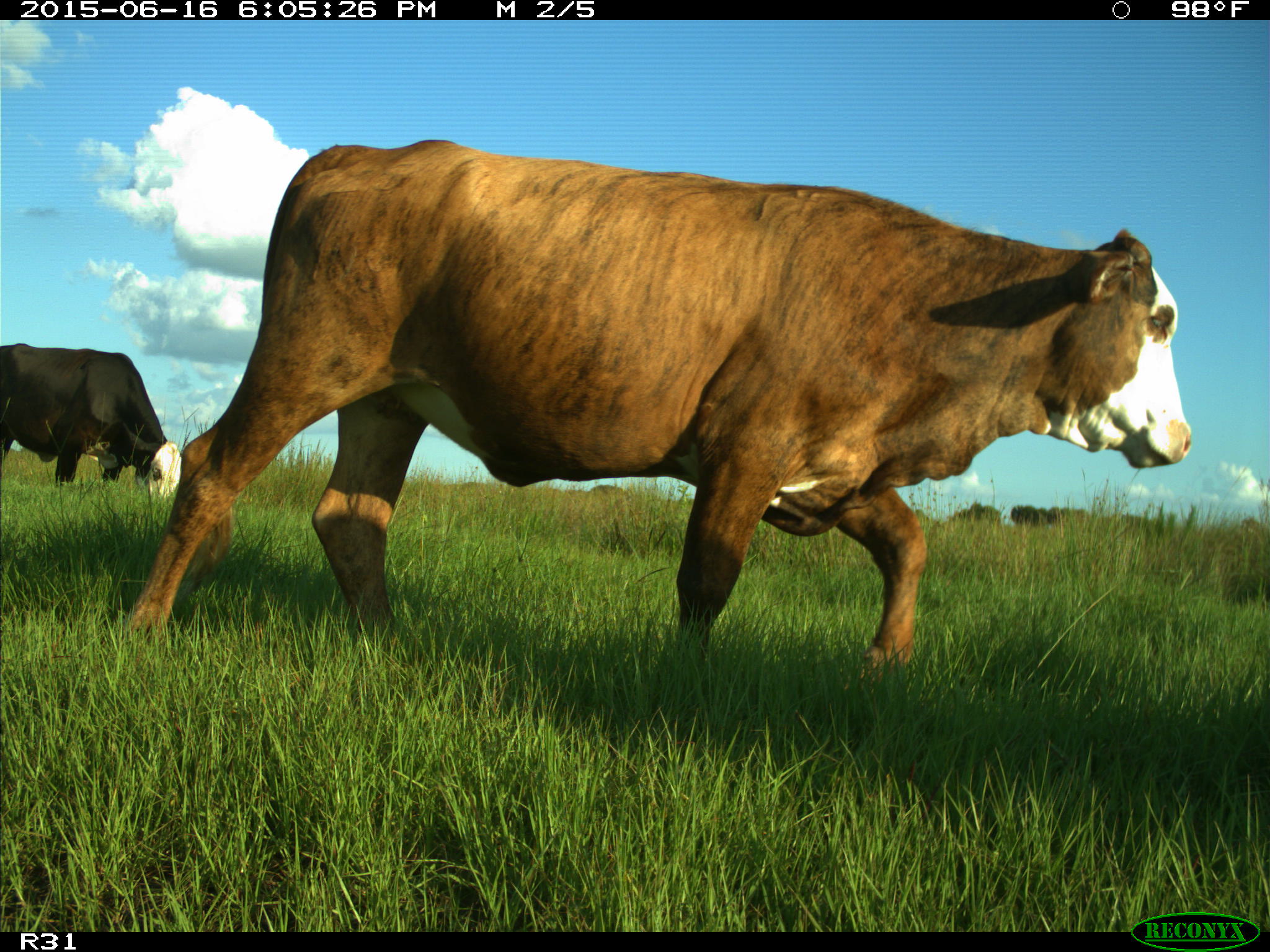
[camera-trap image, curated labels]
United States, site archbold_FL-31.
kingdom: Animalia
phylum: Chordata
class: Mammalia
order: Artiodactyla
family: Bovidae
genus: Bos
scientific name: Bos taurus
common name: domestic cow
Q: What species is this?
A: Bos taurus (domestic cow).